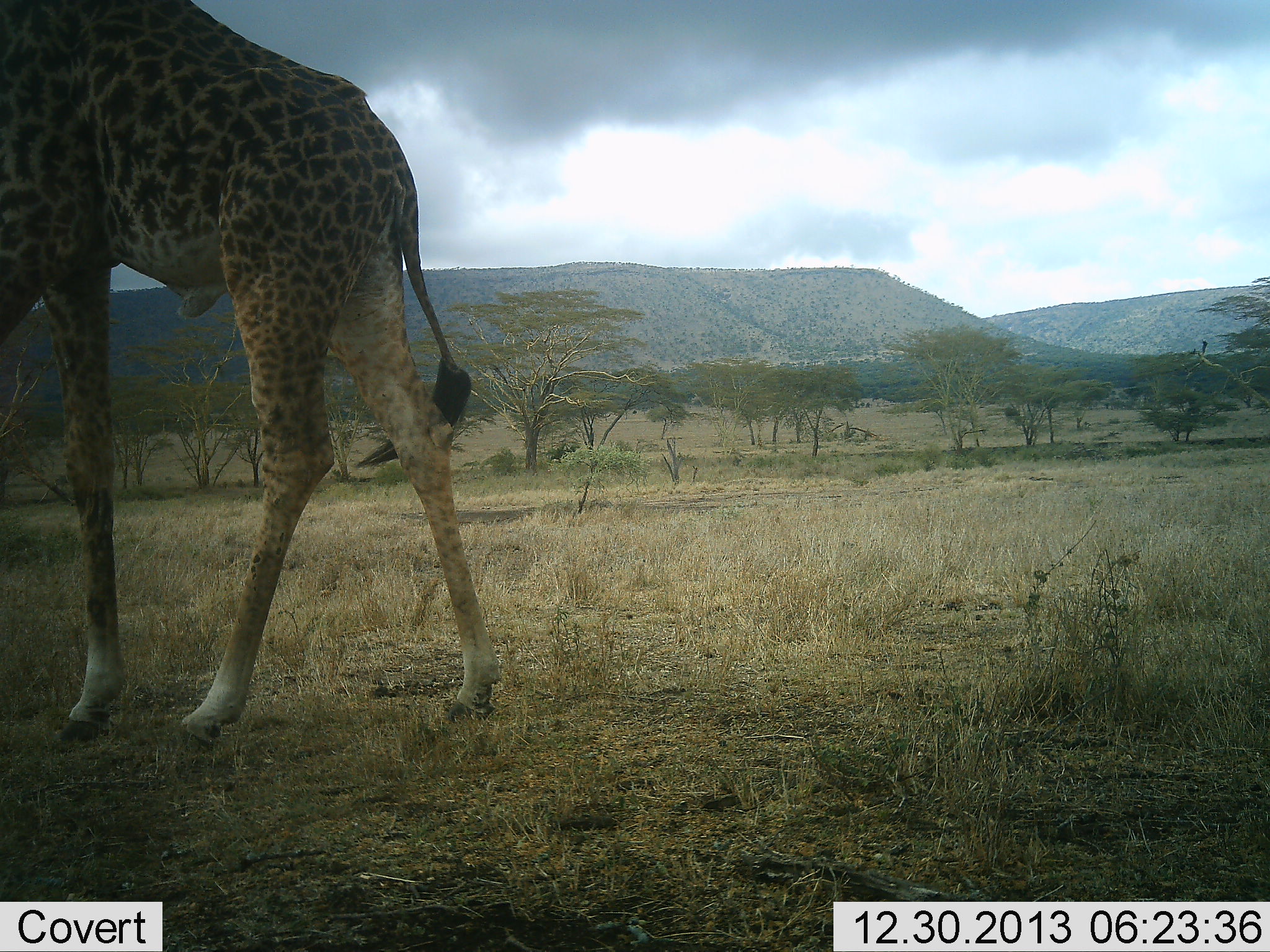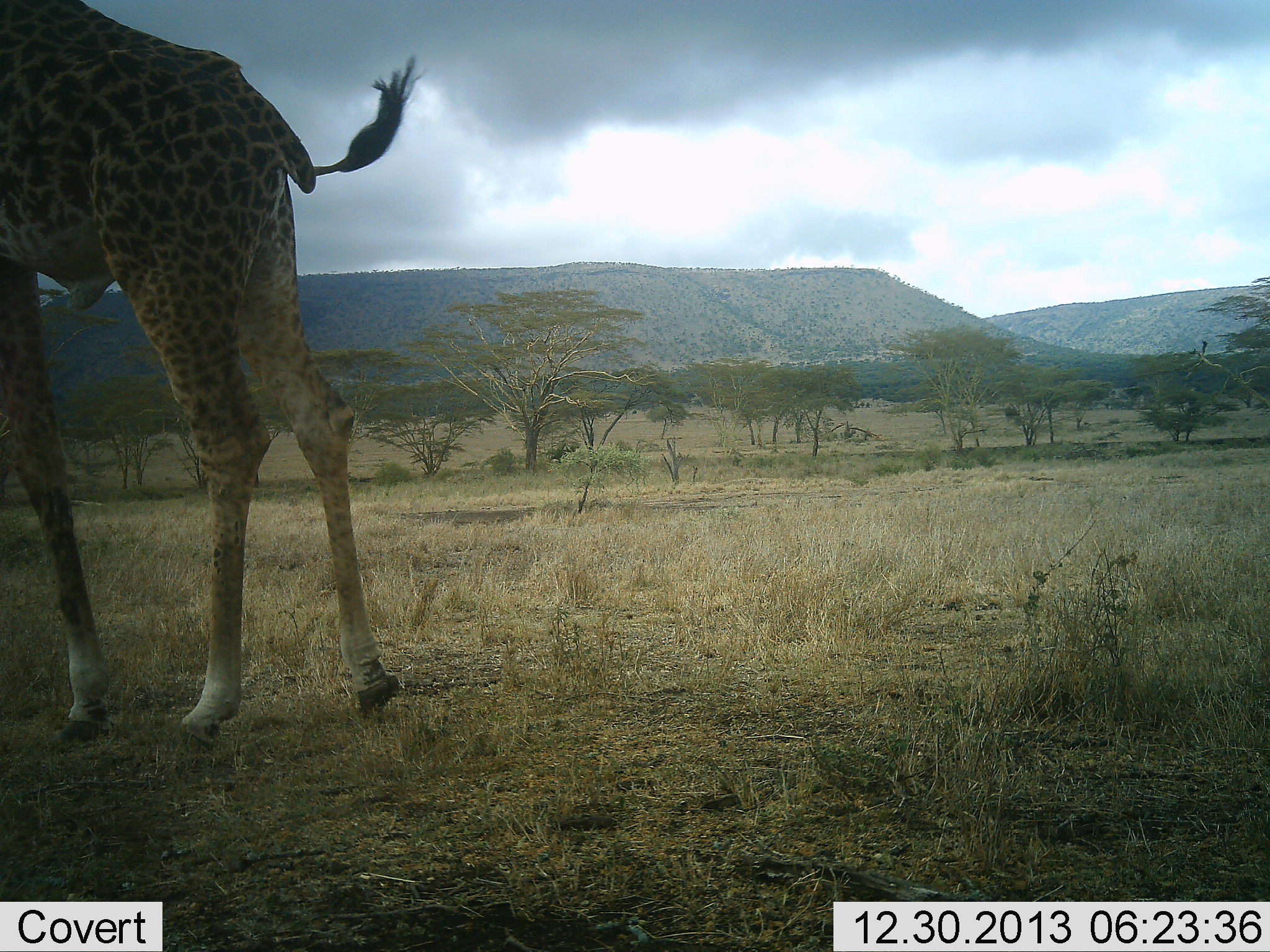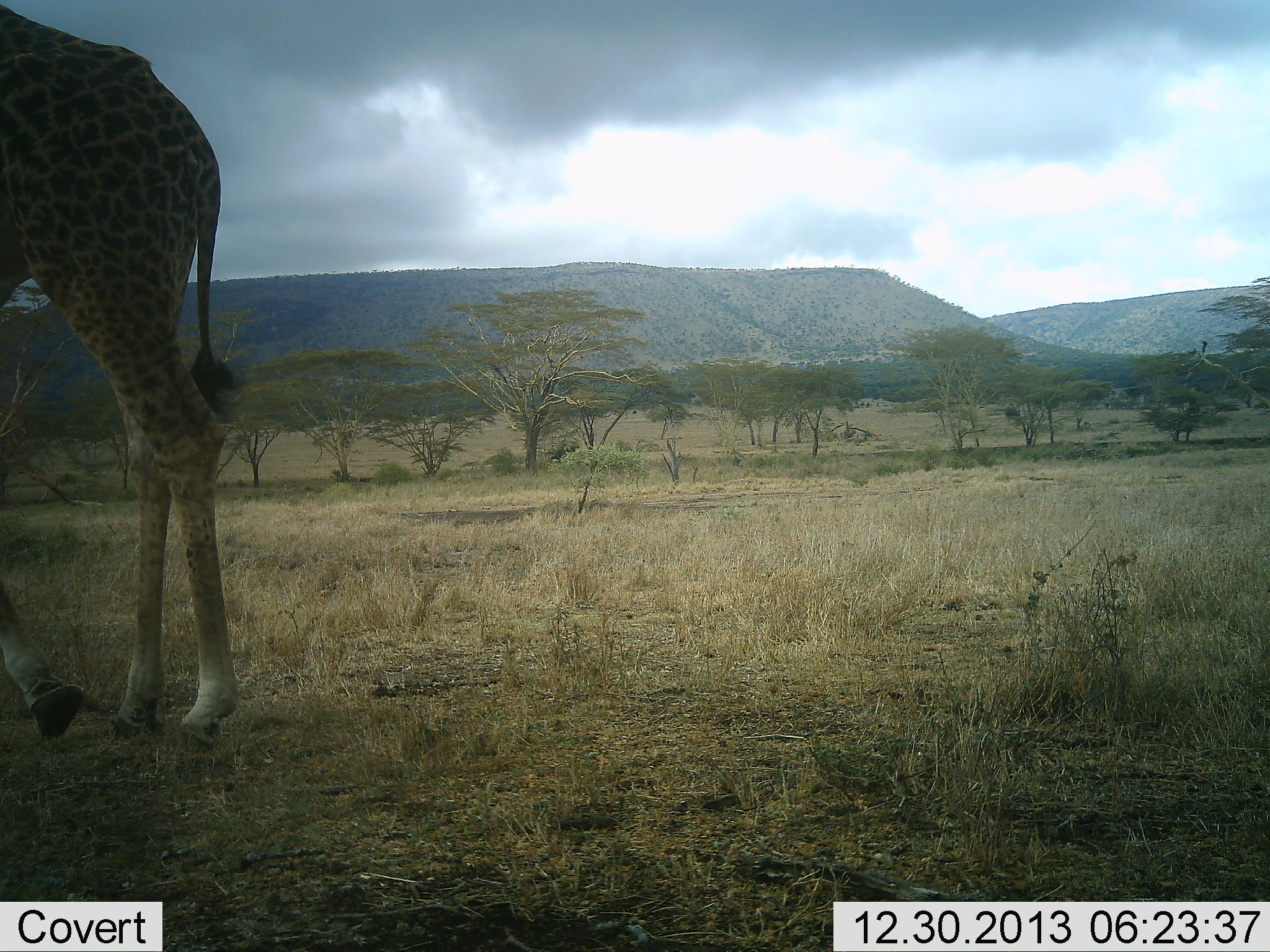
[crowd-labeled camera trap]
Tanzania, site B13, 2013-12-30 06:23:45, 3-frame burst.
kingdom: Animalia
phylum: Chordata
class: Mammalia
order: Artiodactyla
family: Giraffidae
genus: Giraffa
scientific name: Giraffa camelopardalis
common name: giraffe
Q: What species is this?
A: Giraffe (Giraffa camelopardalis).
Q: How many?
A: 1.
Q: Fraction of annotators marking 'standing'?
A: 0%.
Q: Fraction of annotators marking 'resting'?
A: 0%.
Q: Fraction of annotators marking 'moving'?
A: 100%.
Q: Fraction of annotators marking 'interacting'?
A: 0%.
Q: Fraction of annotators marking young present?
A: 0%.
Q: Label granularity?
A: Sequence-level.